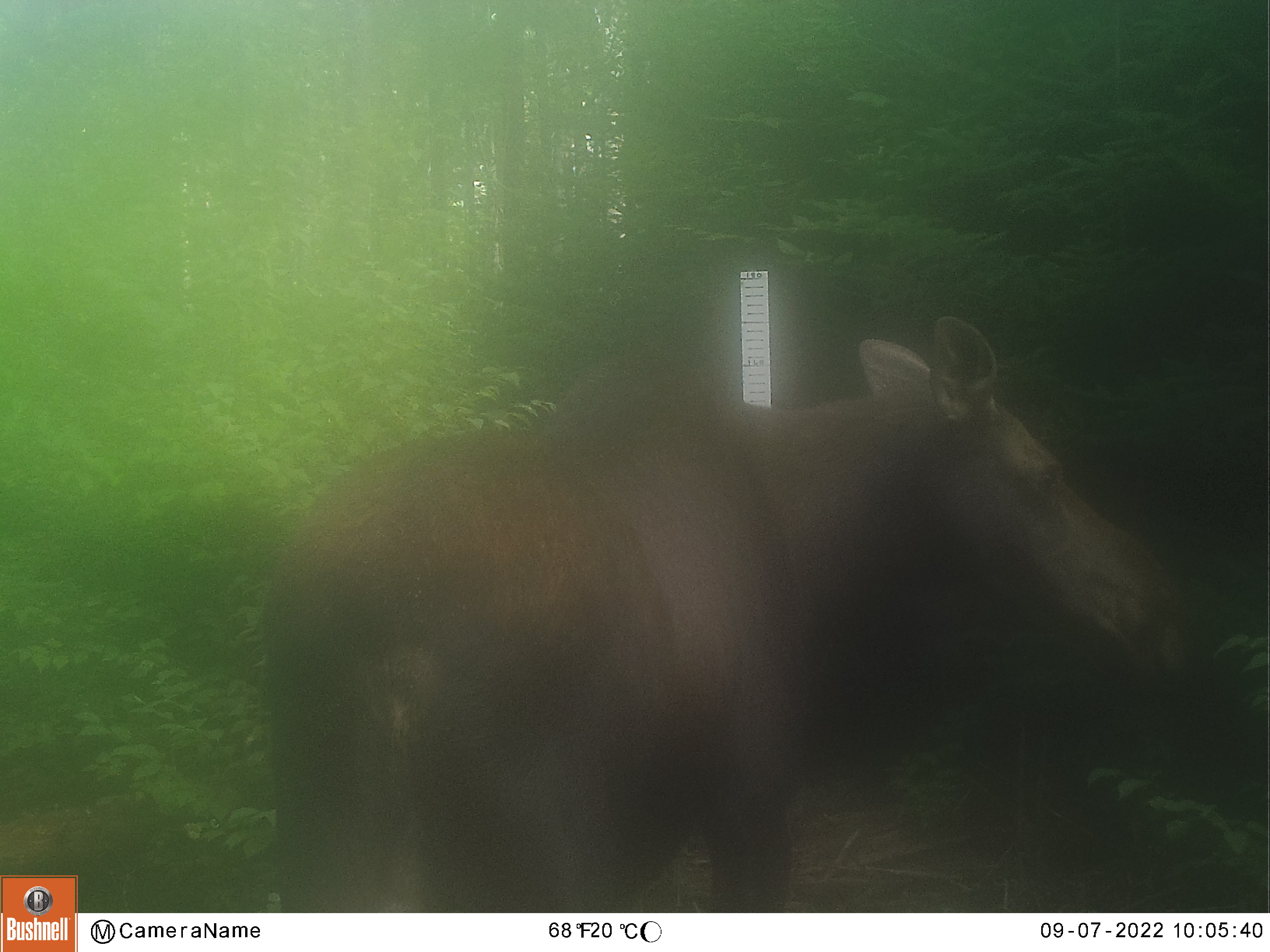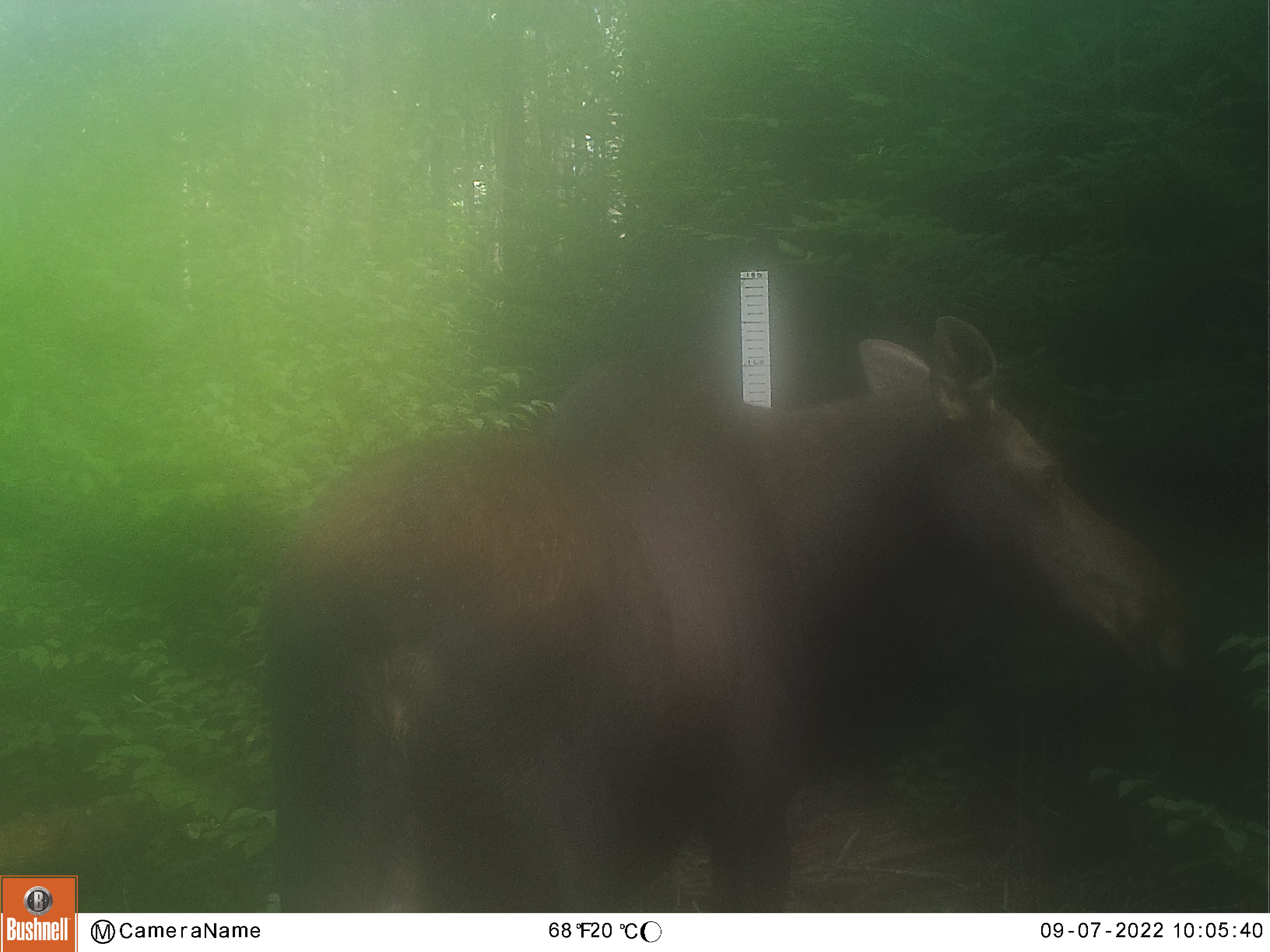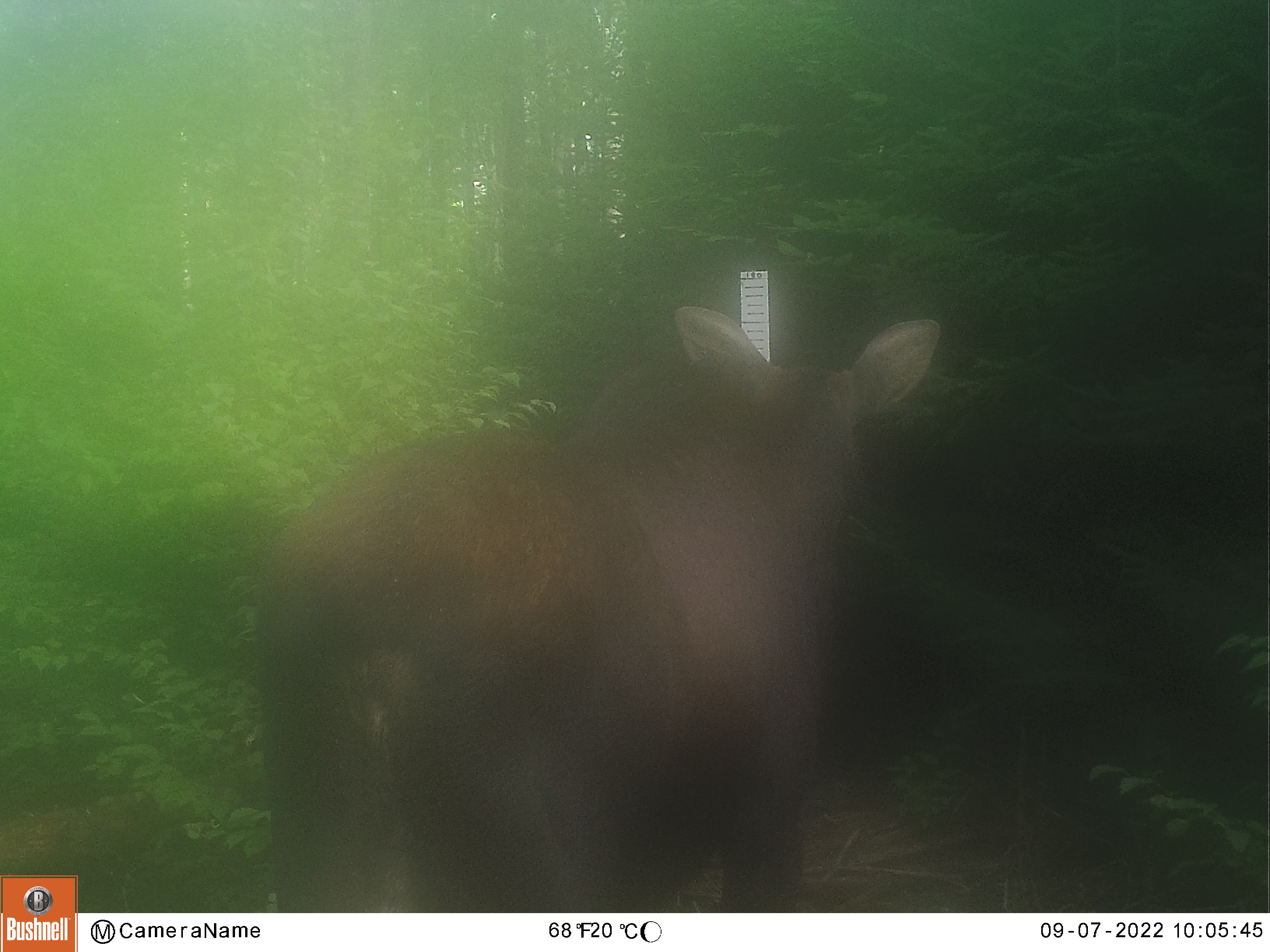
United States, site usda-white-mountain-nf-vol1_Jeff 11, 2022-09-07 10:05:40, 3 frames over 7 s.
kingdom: Animalia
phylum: Chordata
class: Mammalia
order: Artiodactyla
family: Cervidae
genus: Alces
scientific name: Alces alces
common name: moose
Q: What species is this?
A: Moose (Alces alces).